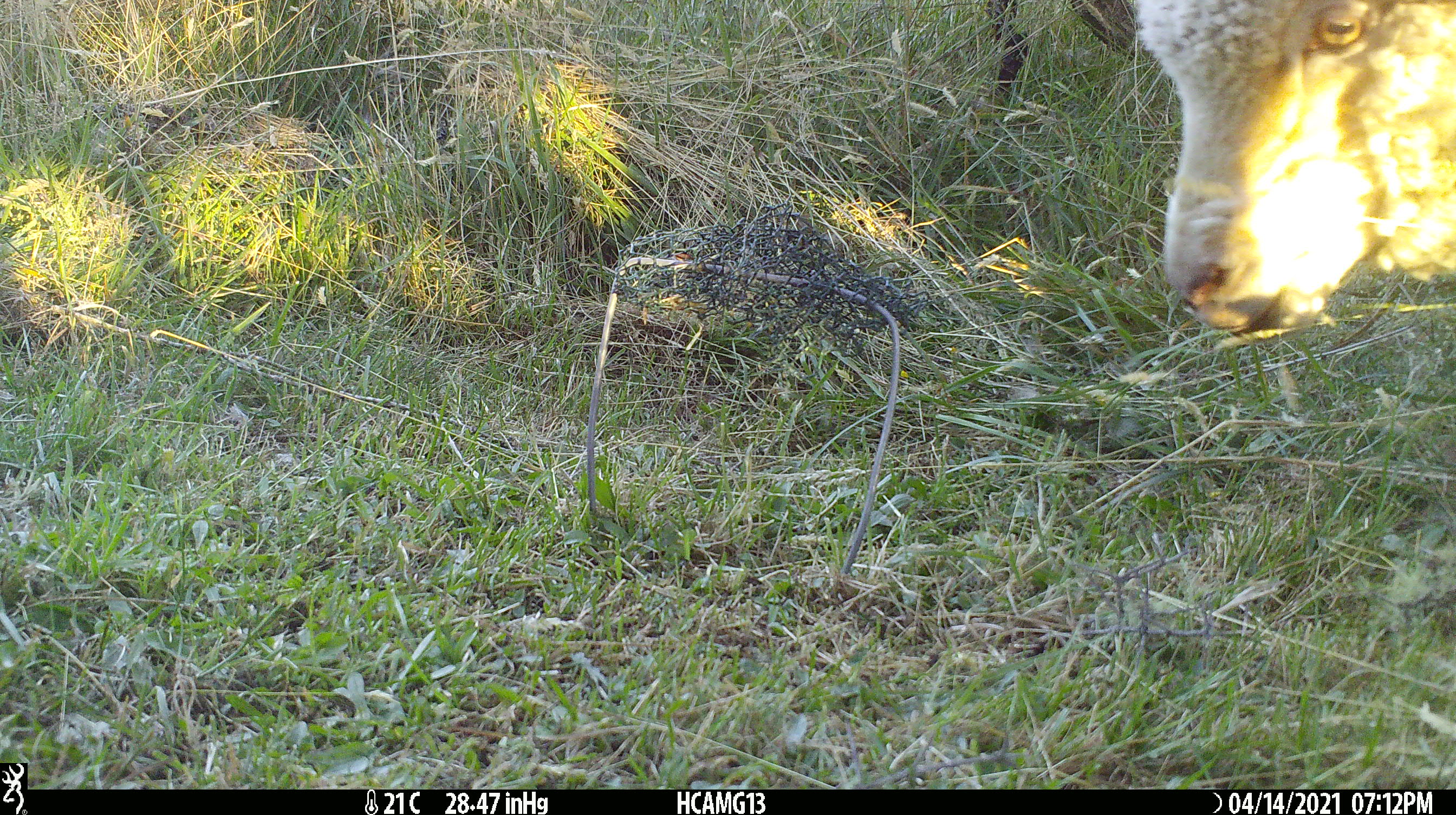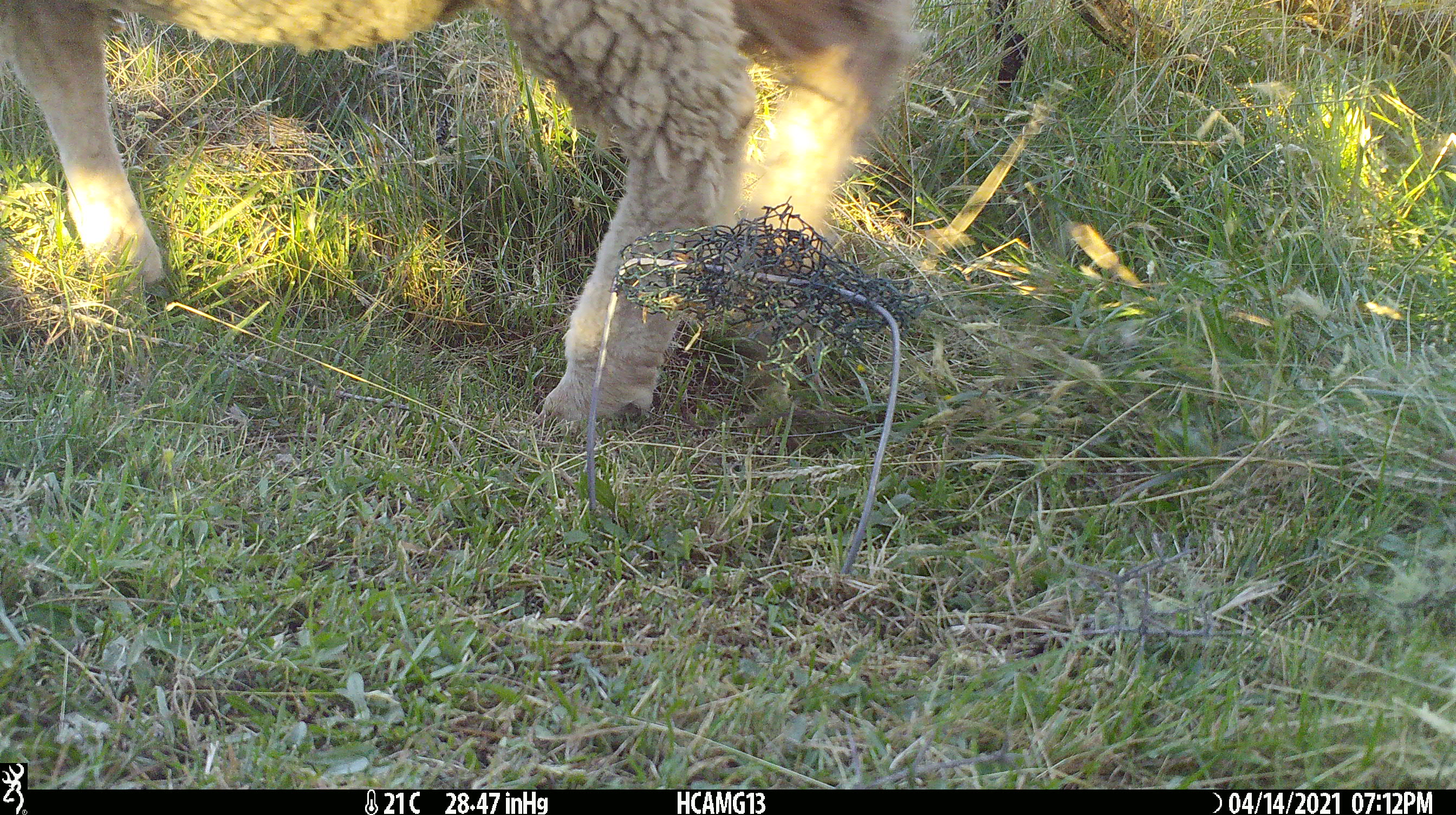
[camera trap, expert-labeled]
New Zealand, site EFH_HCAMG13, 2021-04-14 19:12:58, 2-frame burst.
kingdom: Animalia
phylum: Chordata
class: Mammalia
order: Artiodactyla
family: Bovidae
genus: Ovis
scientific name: Ovis aries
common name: domestic sheep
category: sheep